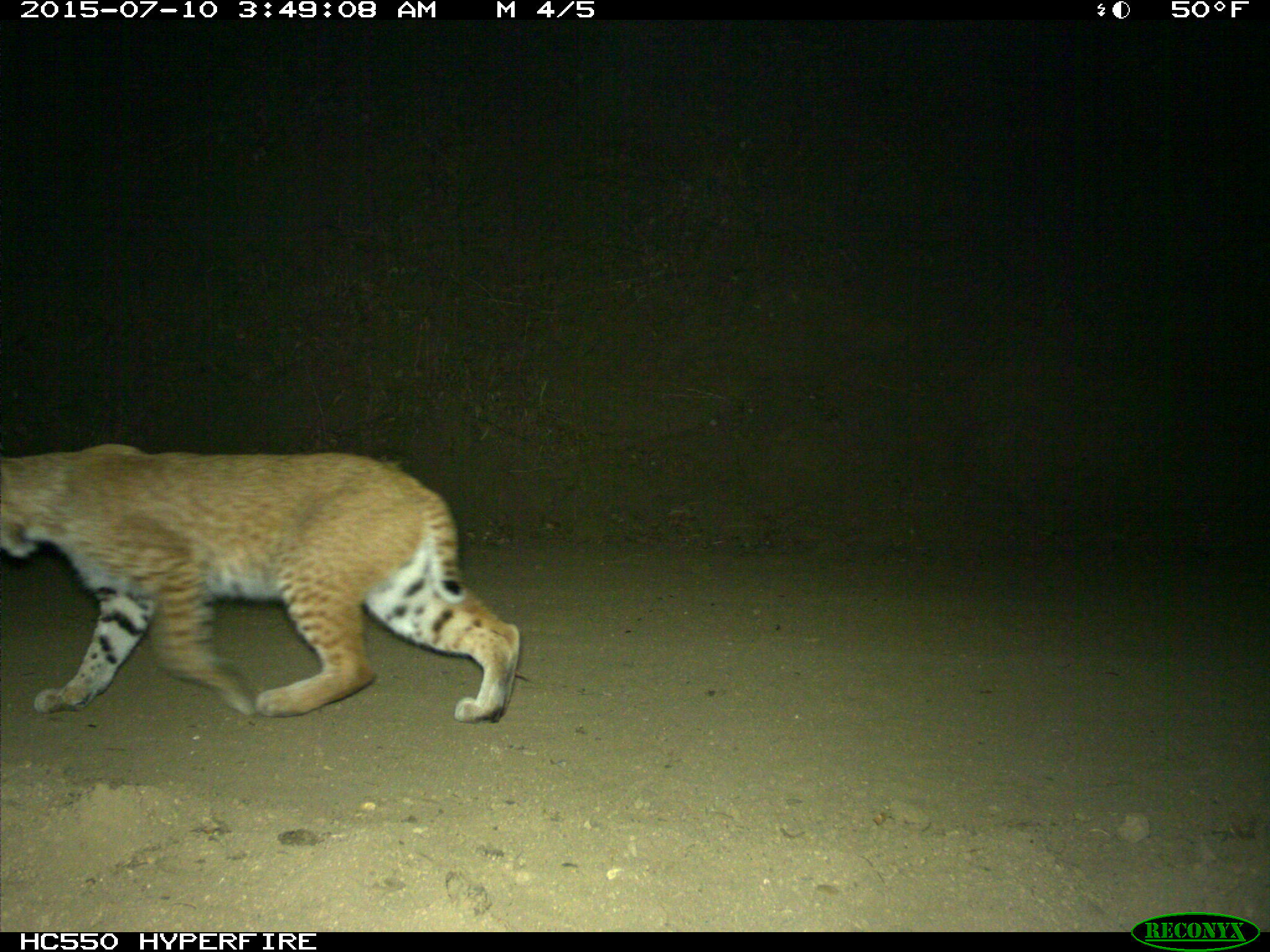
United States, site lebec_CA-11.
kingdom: Animalia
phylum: Chordata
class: Mammalia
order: Carnivora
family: Felidae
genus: Lynx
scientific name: Lynx rufus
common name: bobcat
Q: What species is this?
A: Lynx rufus (bobcat).